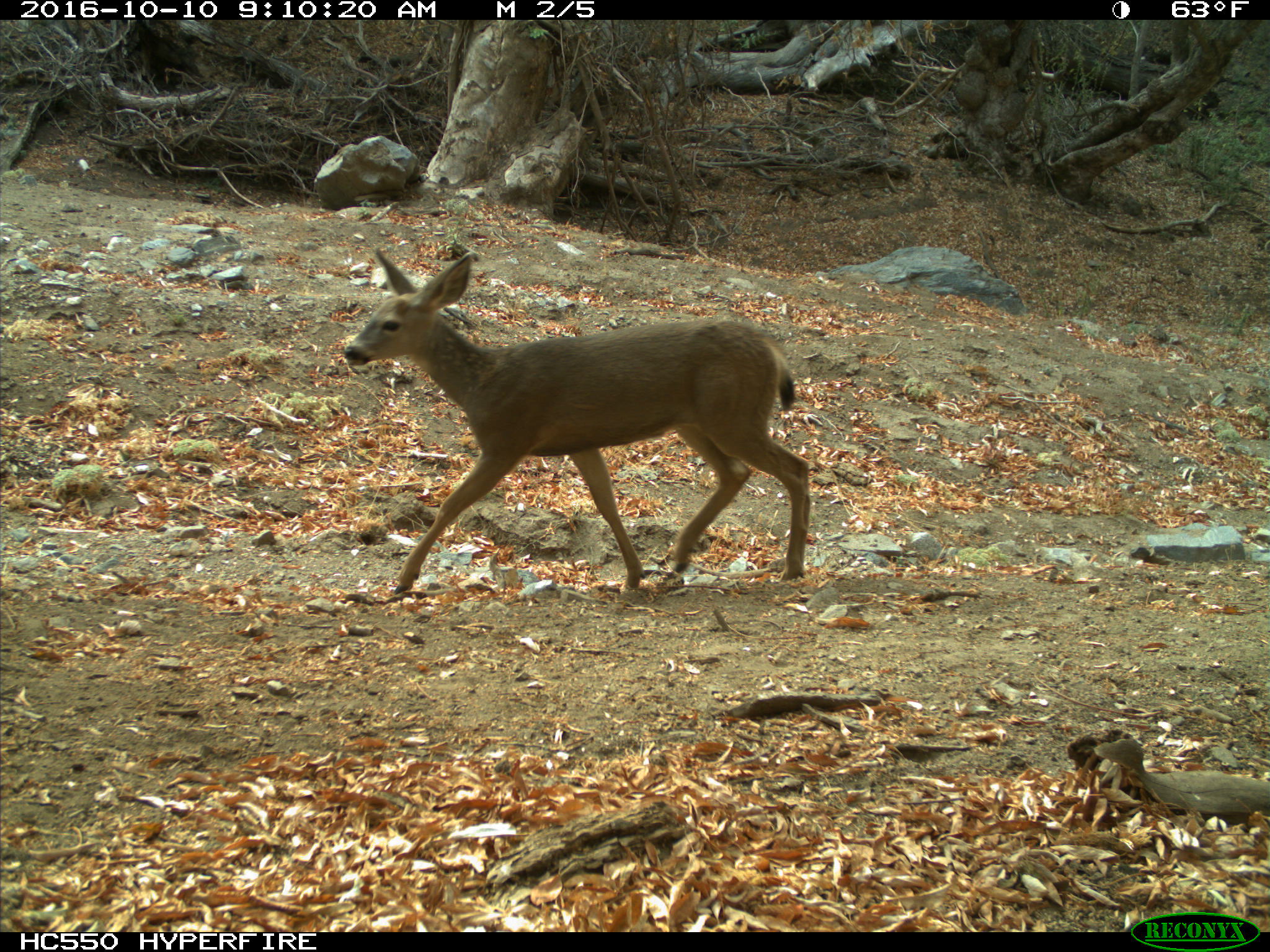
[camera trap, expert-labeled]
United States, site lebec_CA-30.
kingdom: Animalia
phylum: Chordata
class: Mammalia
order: Artiodactyla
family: Cervidae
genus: Odocoileus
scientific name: Odocoileus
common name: deer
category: unidentified deer